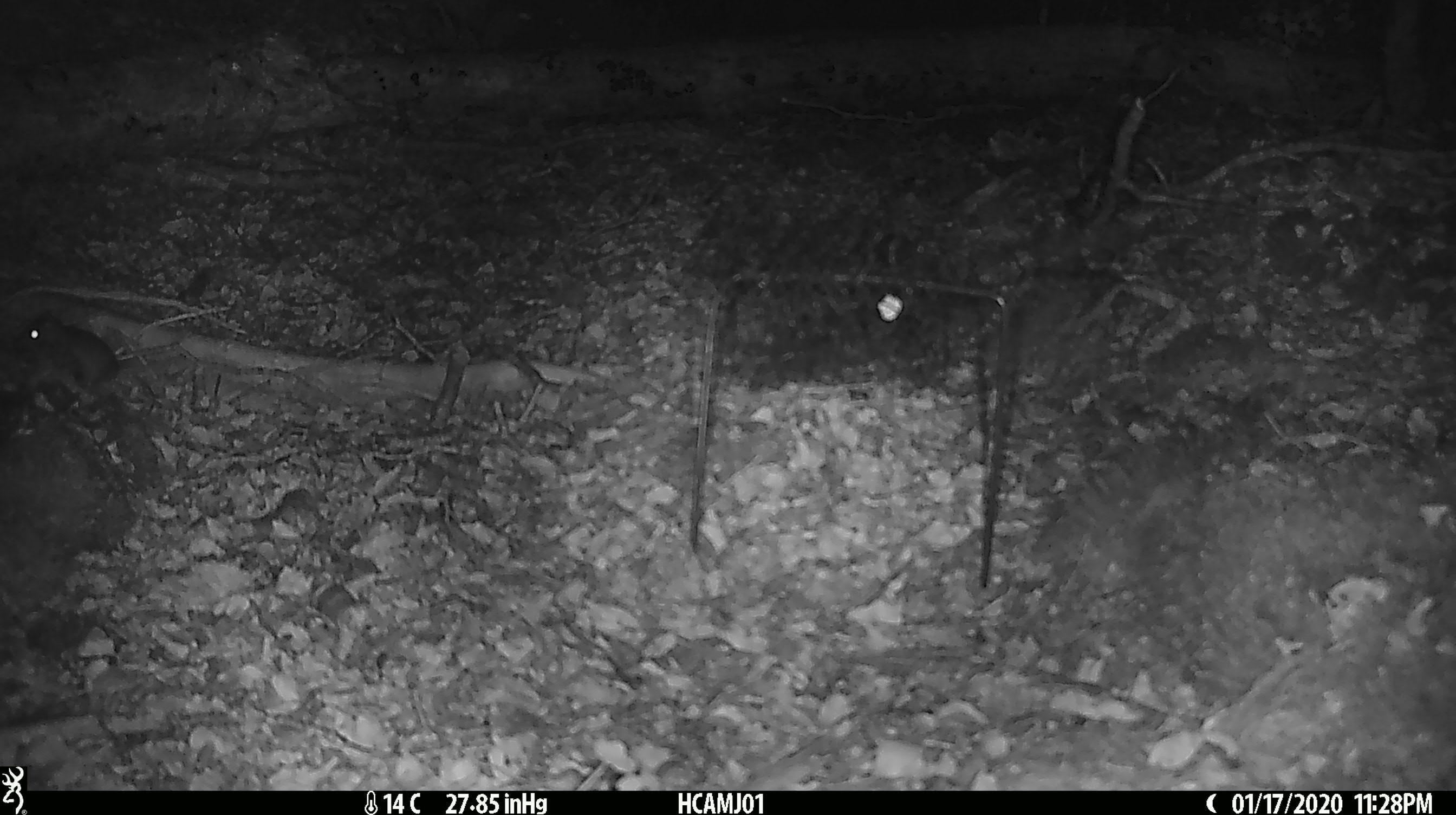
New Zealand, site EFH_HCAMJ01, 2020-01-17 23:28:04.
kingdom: Animalia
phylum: Chordata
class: Mammalia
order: Rodentia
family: Muridae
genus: Mus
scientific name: Mus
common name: mouse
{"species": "mouse (Mus)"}